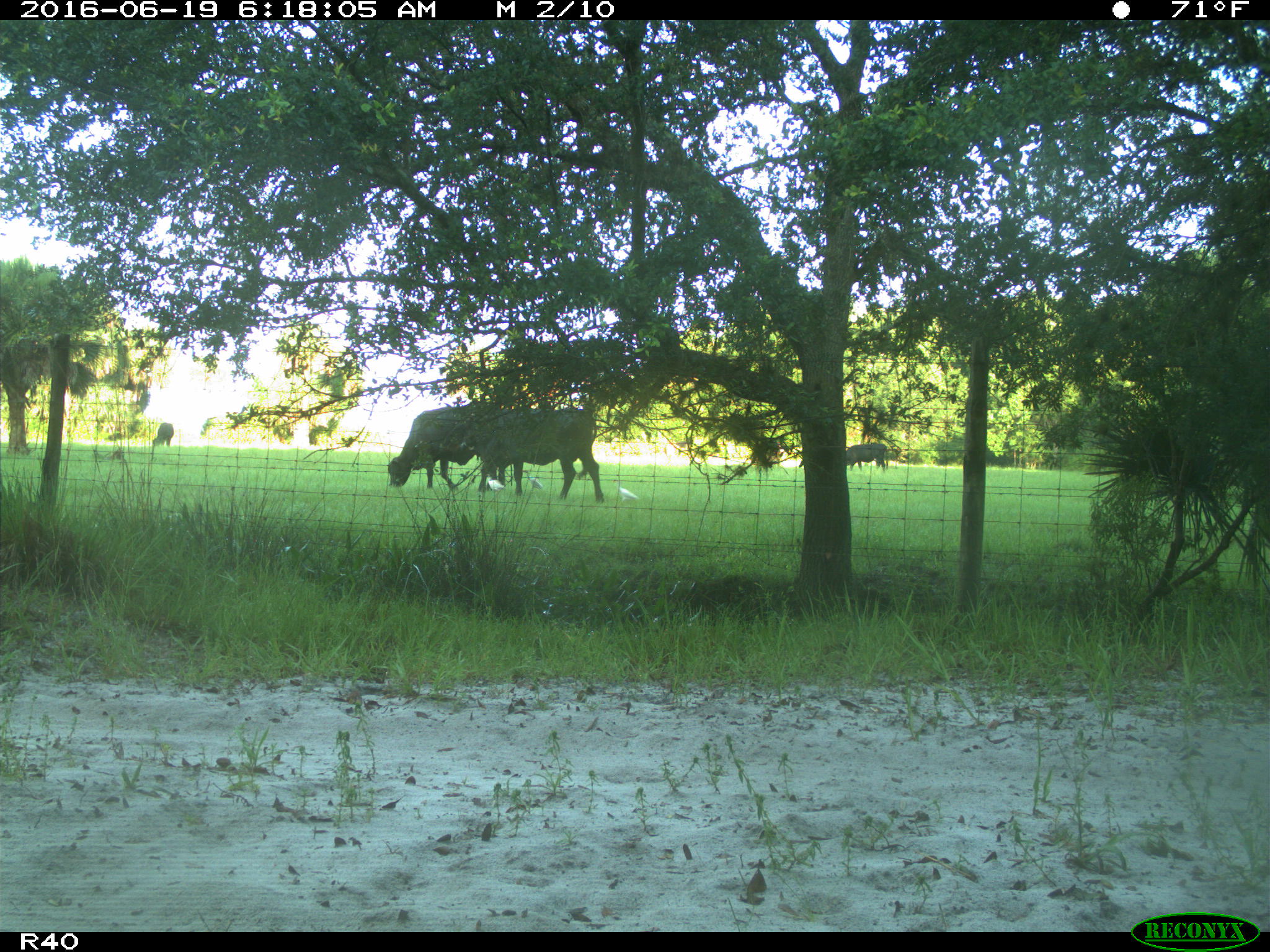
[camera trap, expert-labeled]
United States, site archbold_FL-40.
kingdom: Animalia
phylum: Chordata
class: Mammalia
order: Artiodactyla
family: Bovidae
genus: Bos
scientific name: Bos taurus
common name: domestic cow